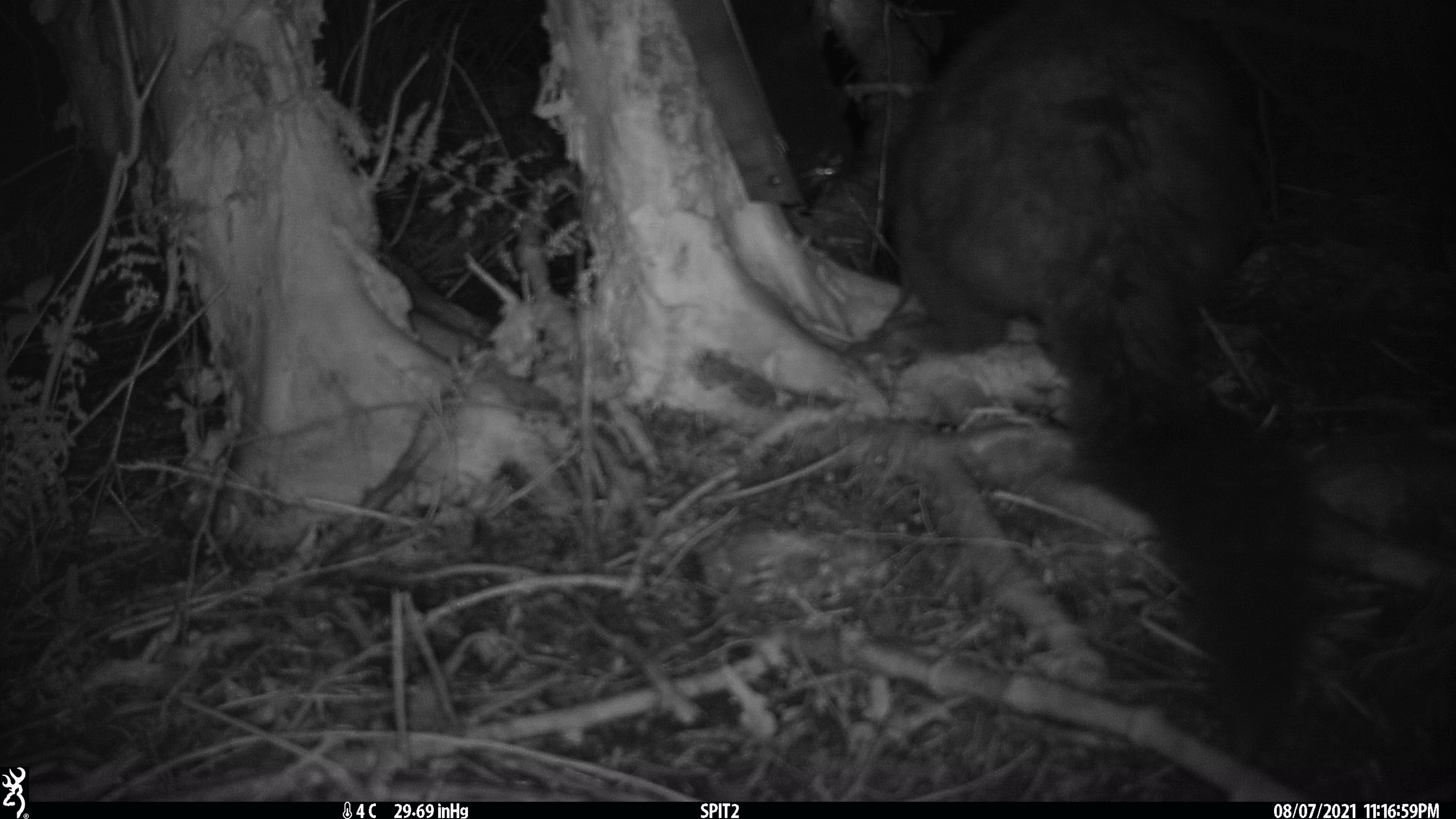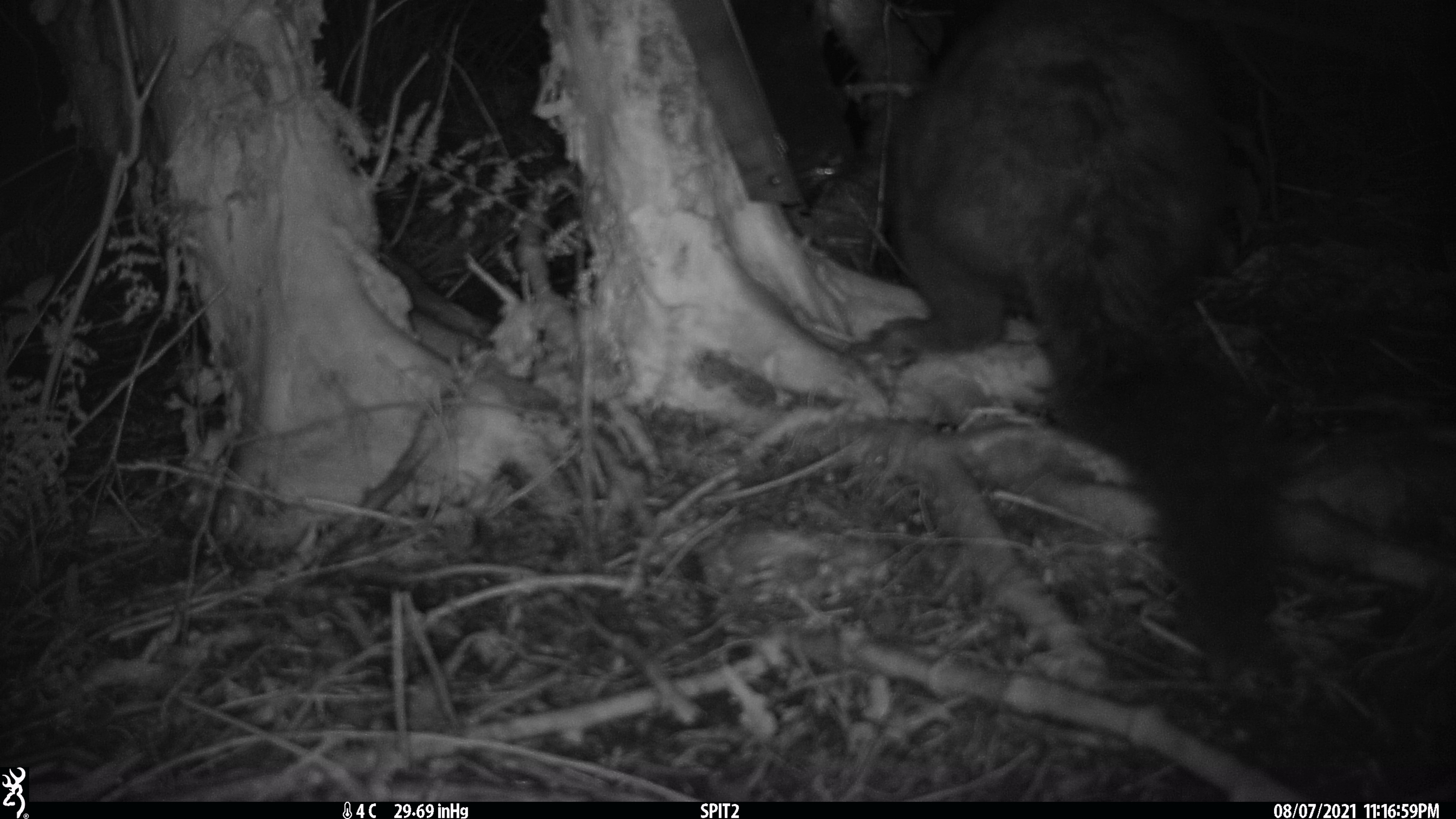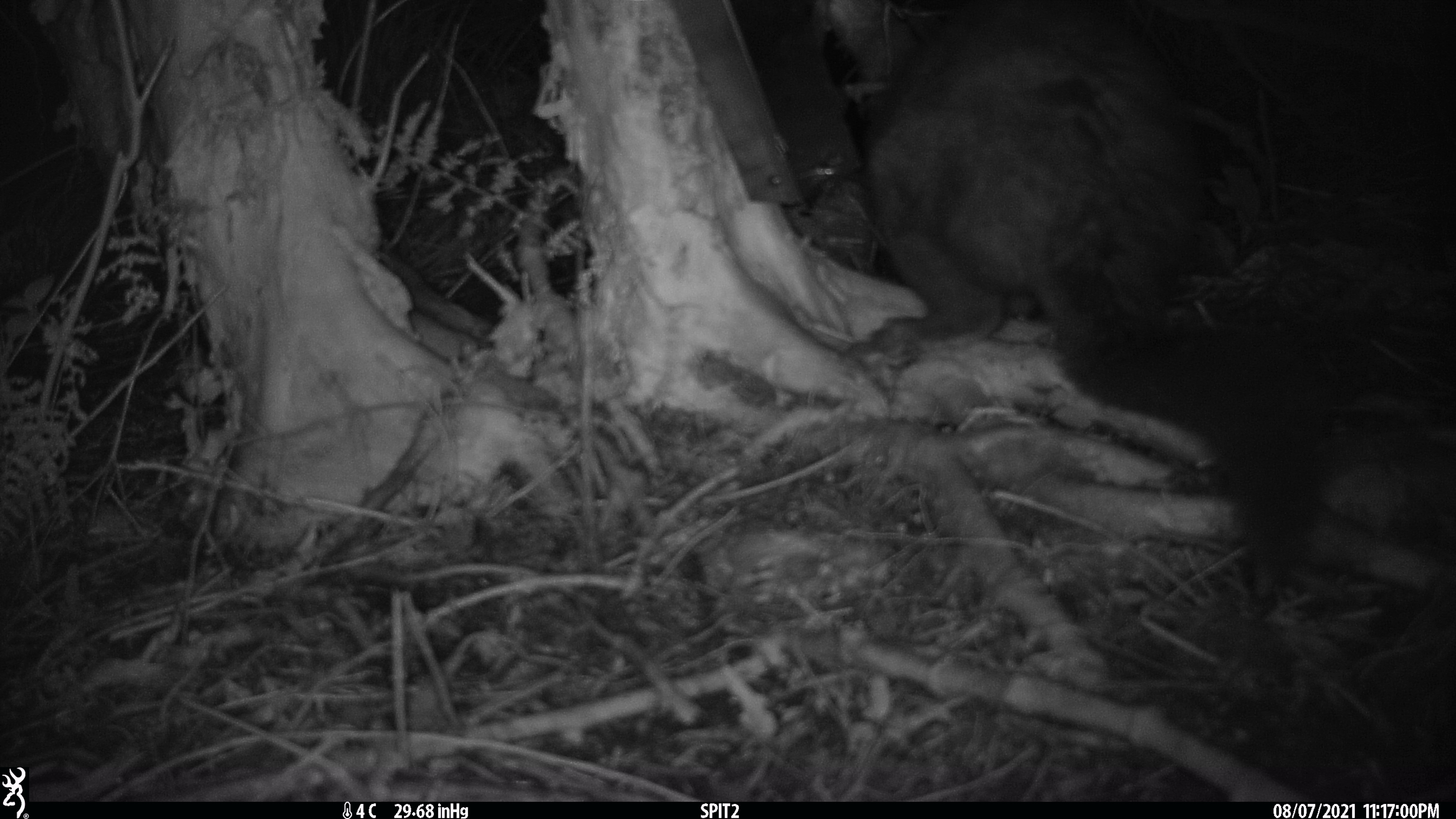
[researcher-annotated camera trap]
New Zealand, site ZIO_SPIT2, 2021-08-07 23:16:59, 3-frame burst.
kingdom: Animalia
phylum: Chordata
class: Mammalia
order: Diprotodontia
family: Phalangeridae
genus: Trichosurus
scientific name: Trichosurus vulpecula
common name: common brushtail possum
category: possum